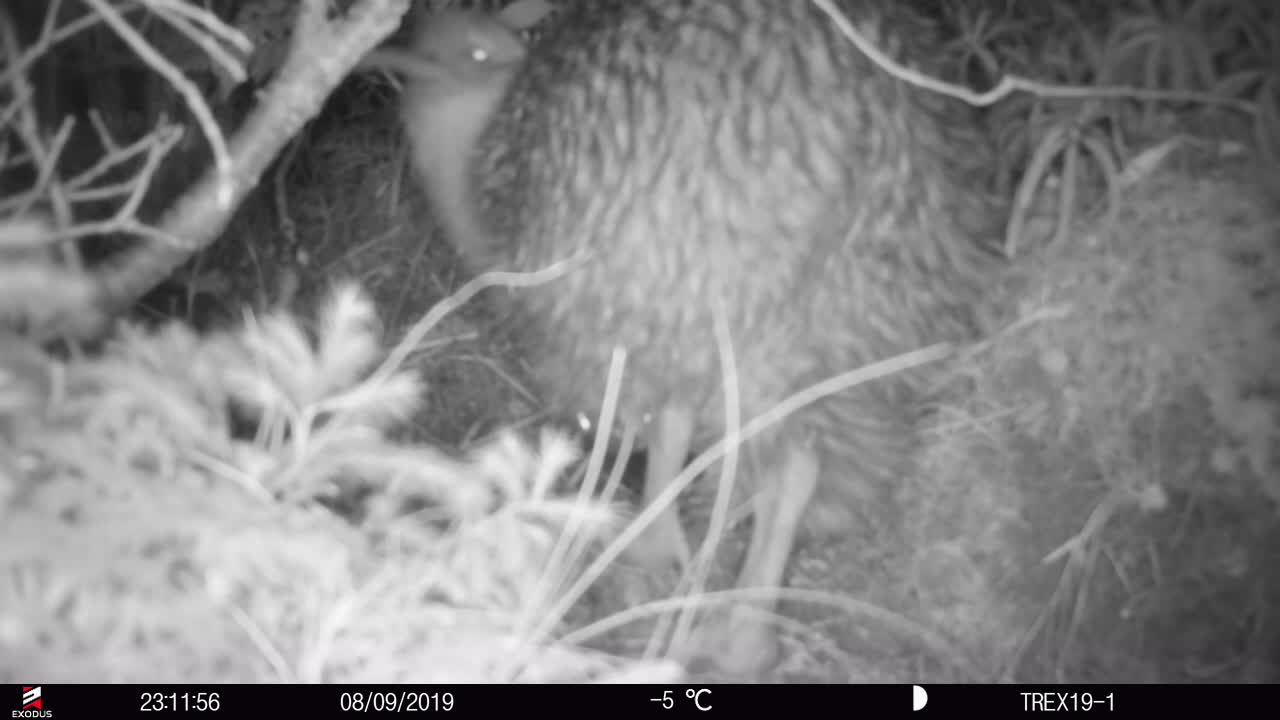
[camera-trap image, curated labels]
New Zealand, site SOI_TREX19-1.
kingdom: Animalia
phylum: Chordata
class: Aves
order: Apterygiformes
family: Apterygidae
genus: Apteryx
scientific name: Apteryx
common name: kiwi